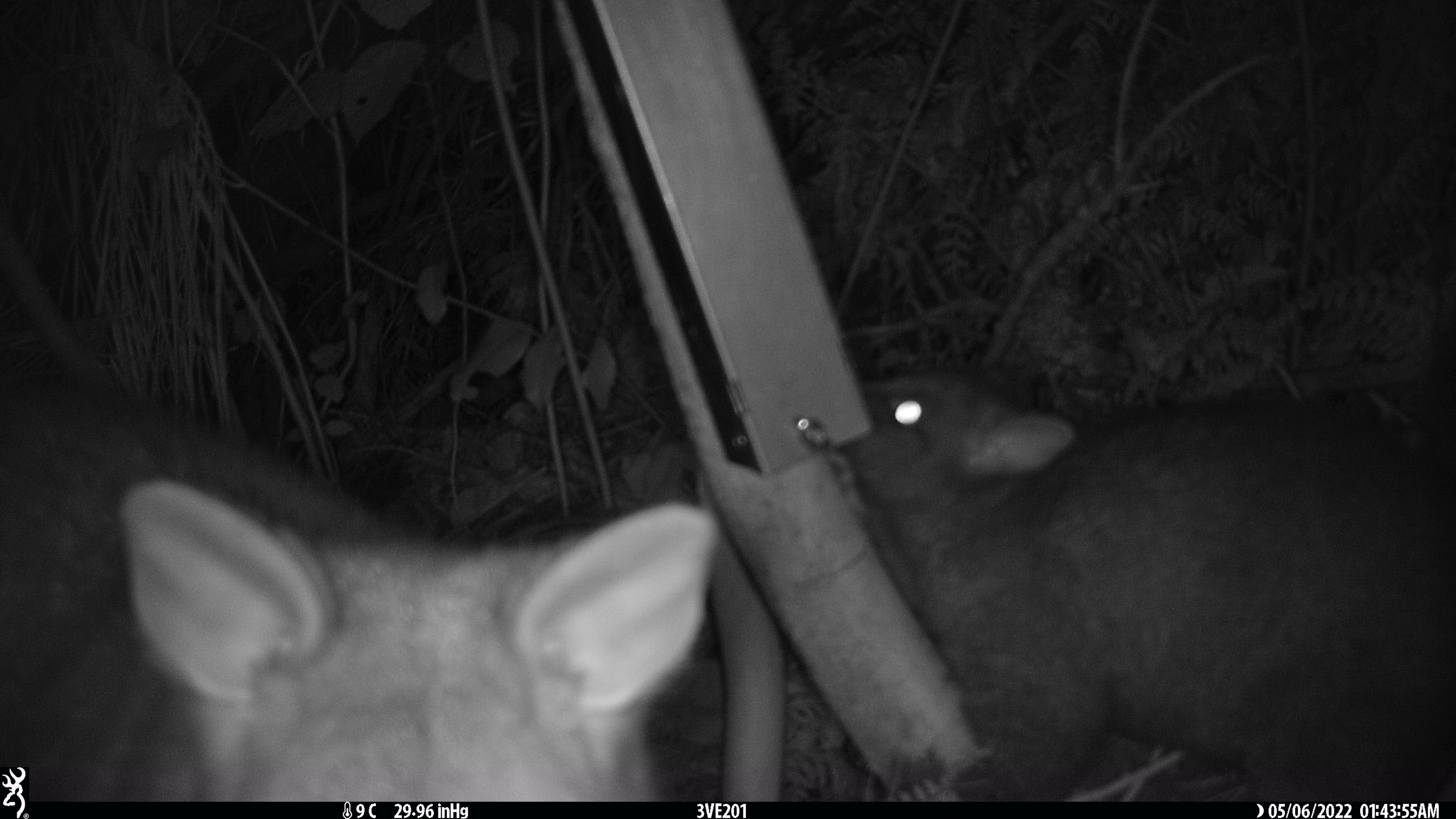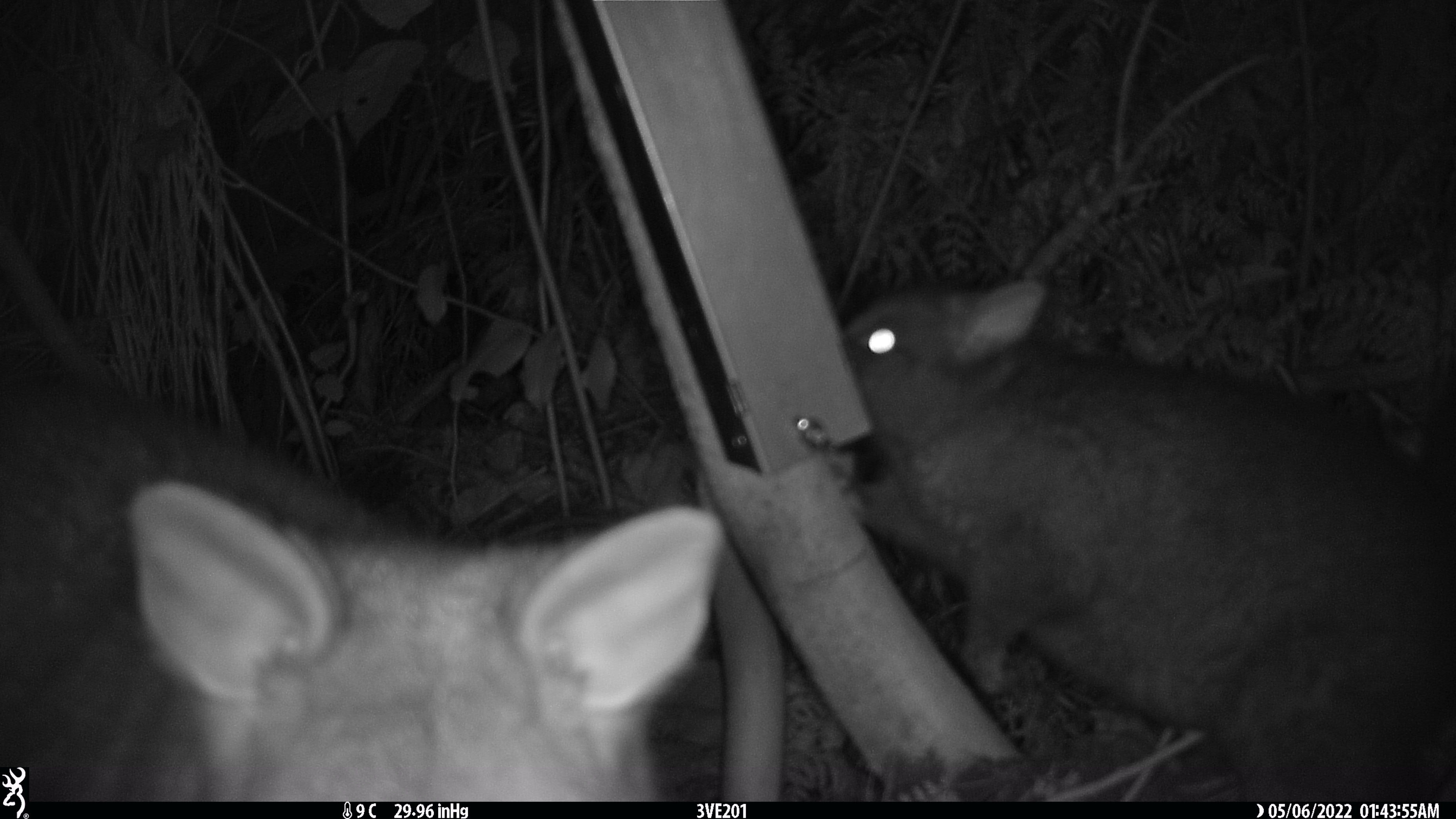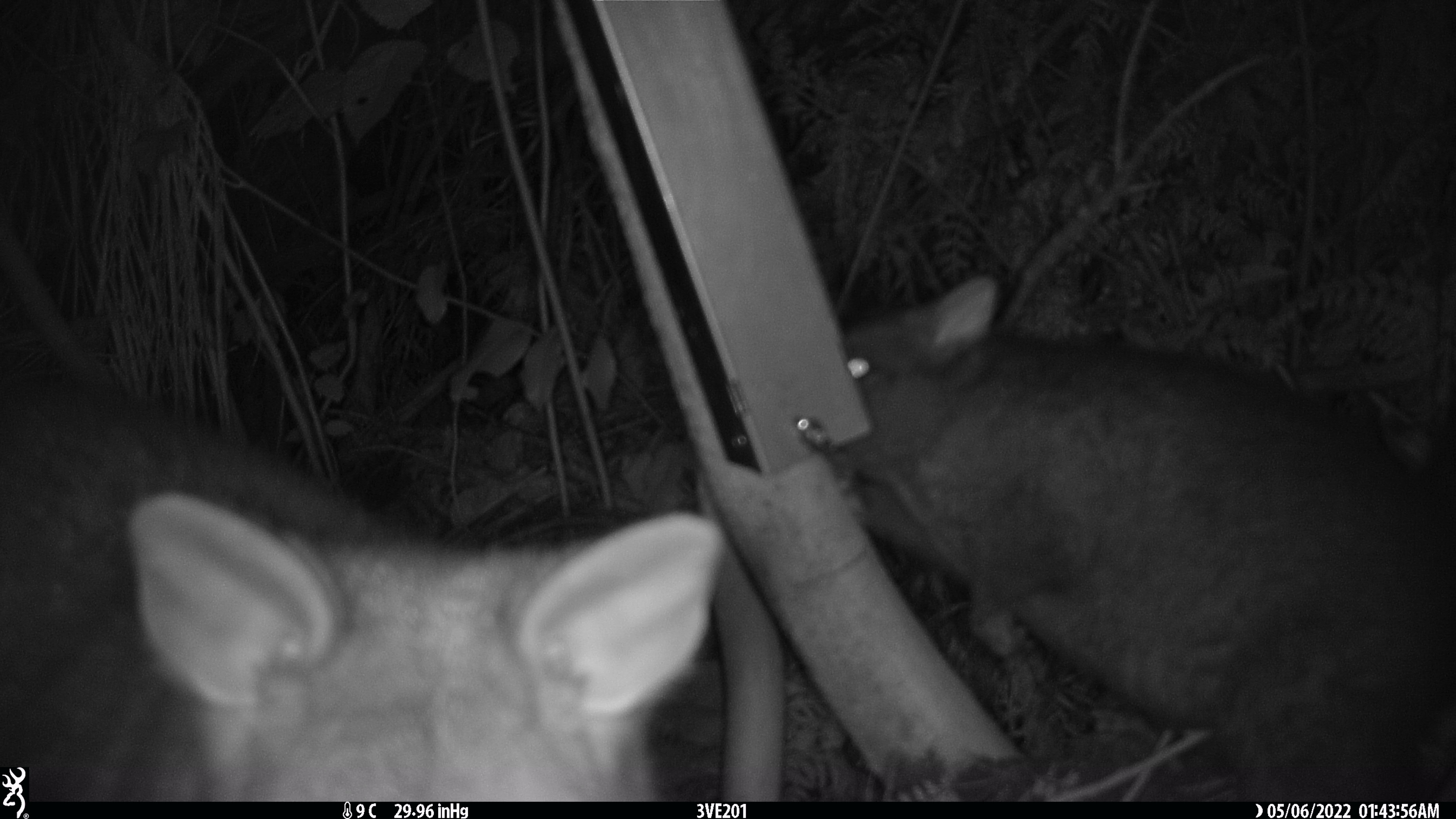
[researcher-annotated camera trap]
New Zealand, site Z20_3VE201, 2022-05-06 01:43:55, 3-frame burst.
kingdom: Animalia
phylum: Chordata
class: Mammalia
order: Diprotodontia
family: Phalangeridae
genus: Trichosurus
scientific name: Trichosurus vulpecula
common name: common brushtail possum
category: possum